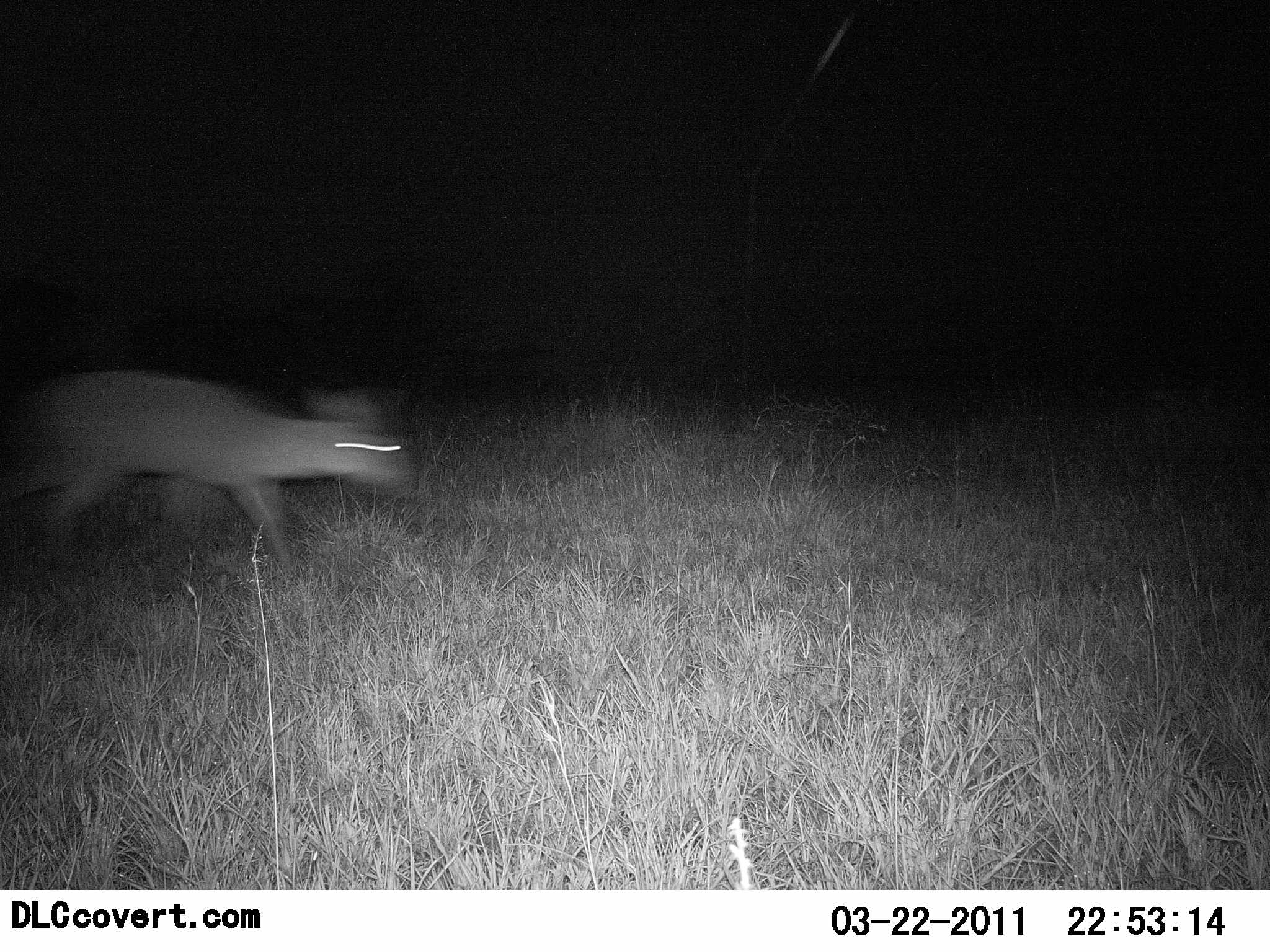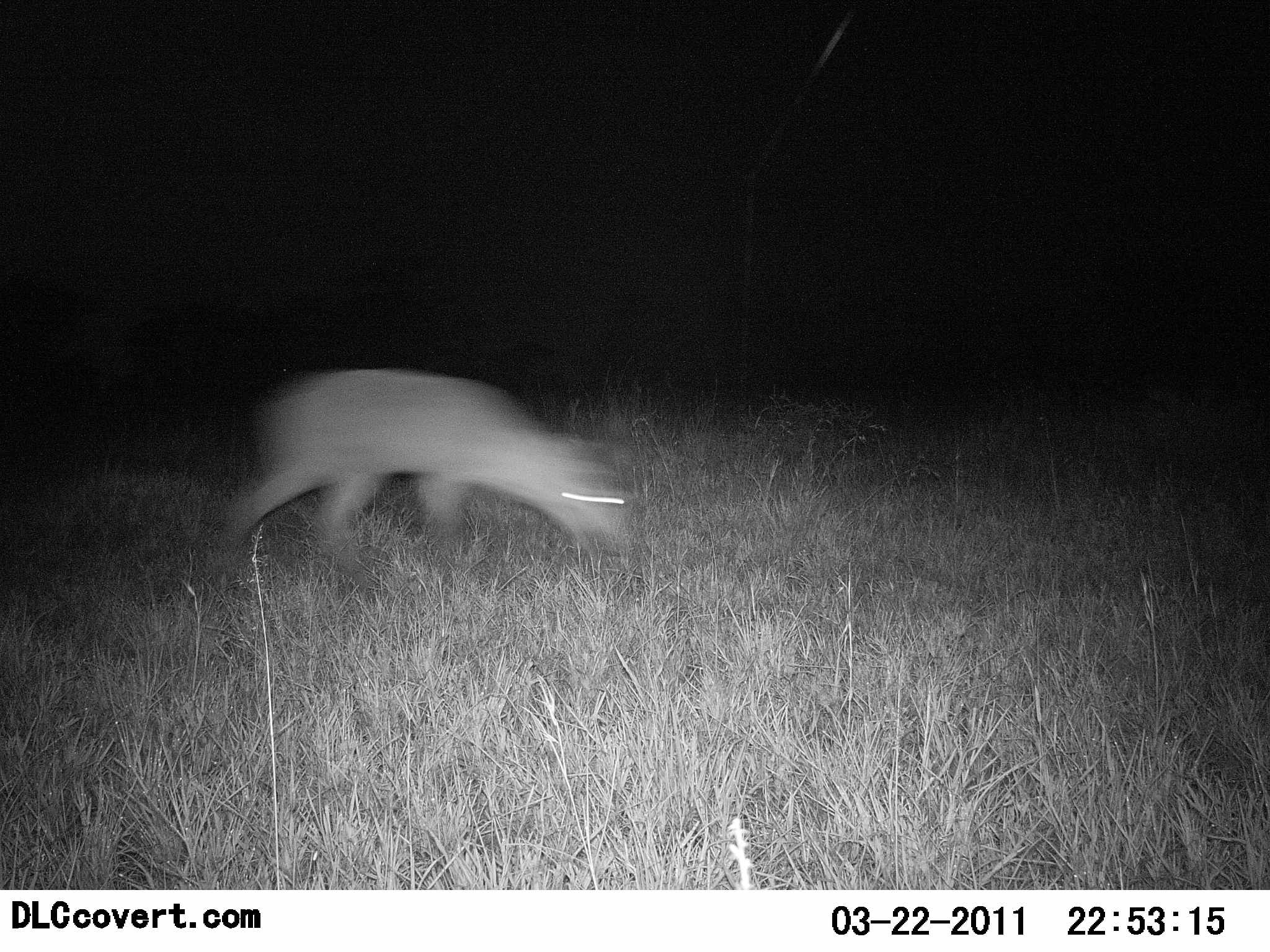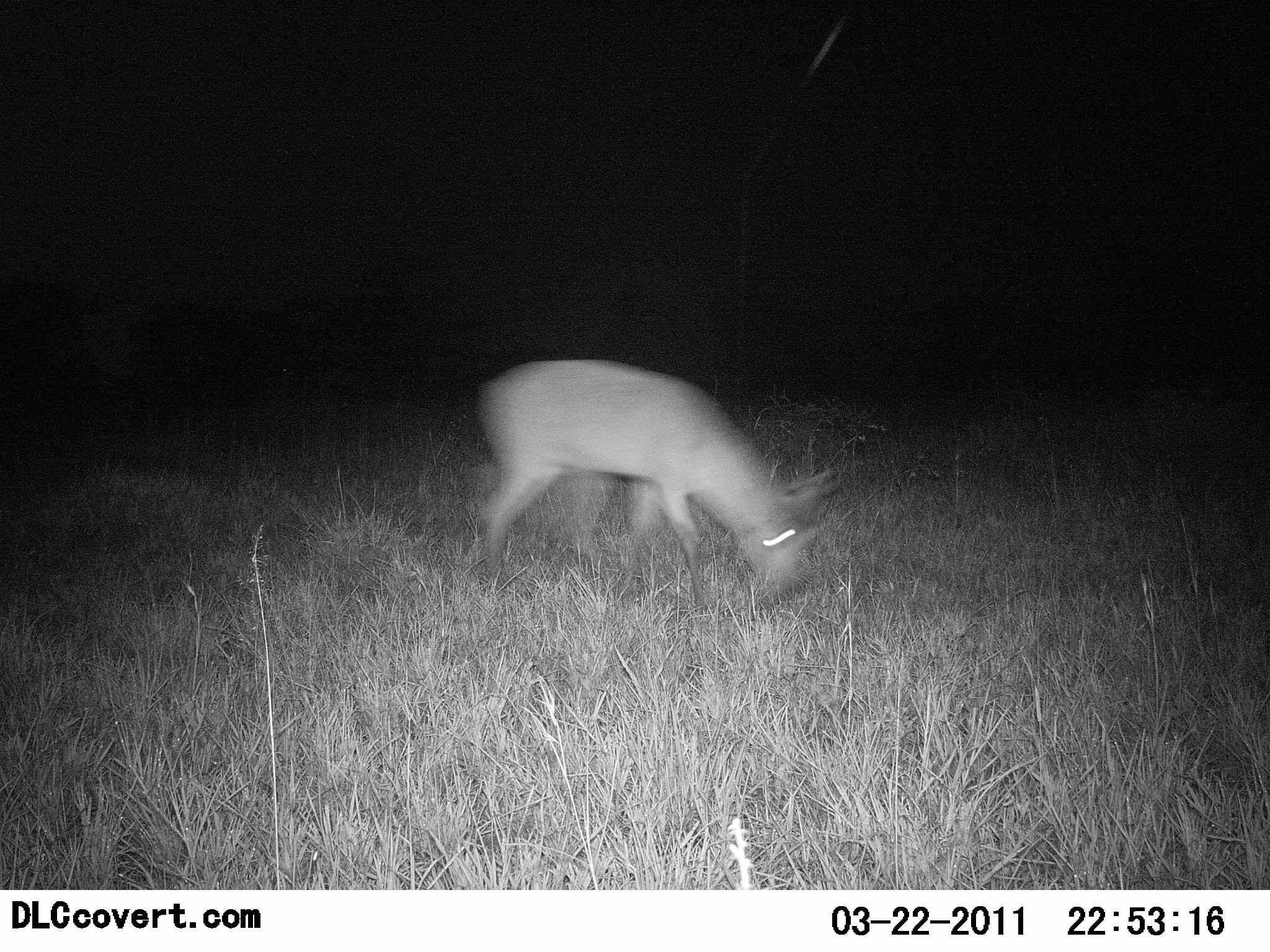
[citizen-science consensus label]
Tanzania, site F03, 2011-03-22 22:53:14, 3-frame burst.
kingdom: Animalia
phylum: Chordata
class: Mammalia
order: Artiodactyla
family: Bovidae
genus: Madoqua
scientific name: Madoqua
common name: dikdik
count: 1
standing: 0%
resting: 0%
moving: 43%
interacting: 0%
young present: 0%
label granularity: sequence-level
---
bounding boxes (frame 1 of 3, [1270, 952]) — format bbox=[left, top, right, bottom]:
animal: bbox=[0, 370, 413, 590]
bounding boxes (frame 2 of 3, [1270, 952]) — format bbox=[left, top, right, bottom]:
animal: bbox=[200, 365, 635, 616]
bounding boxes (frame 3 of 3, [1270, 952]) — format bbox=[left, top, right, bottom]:
animal: bbox=[473, 358, 841, 619]